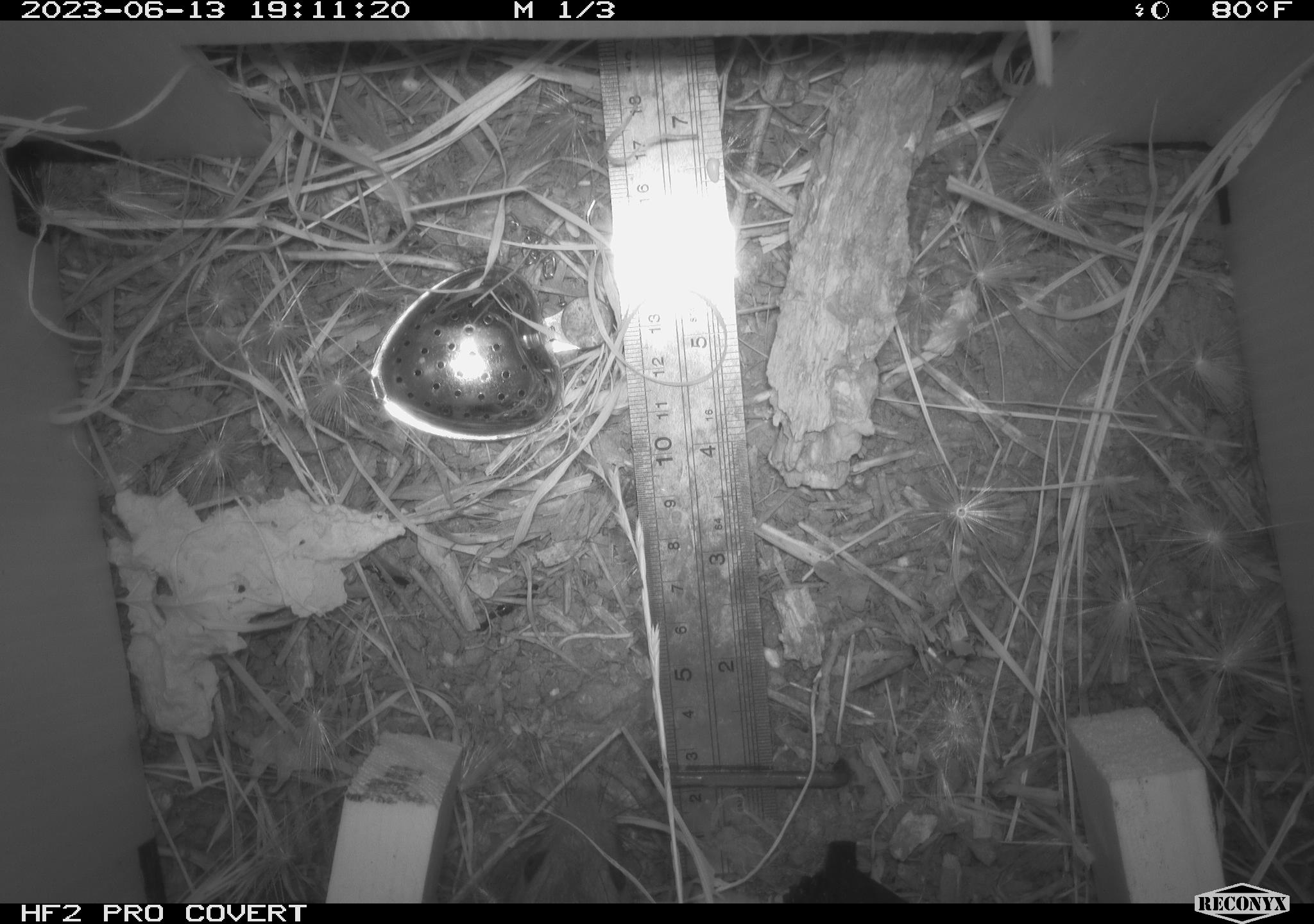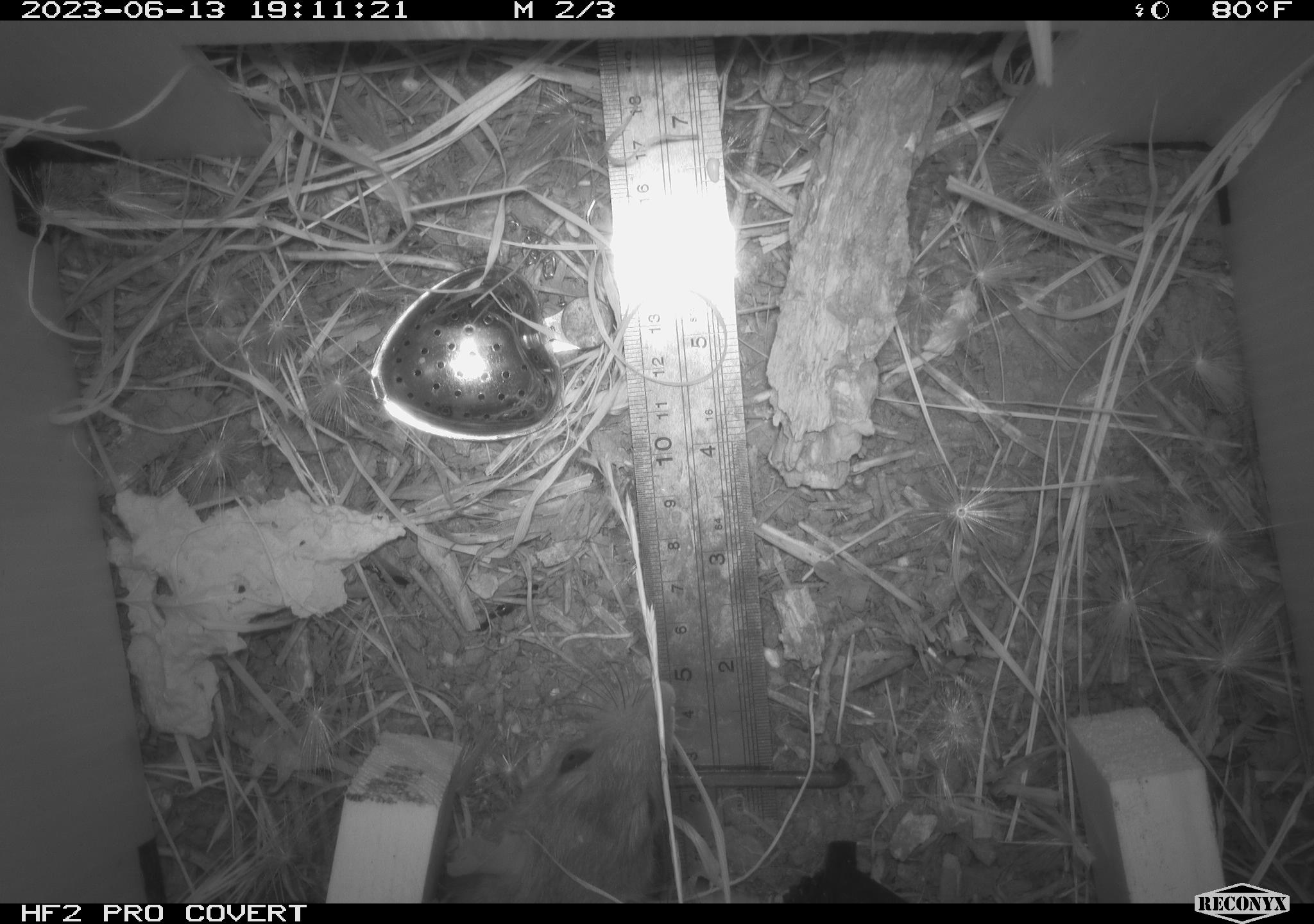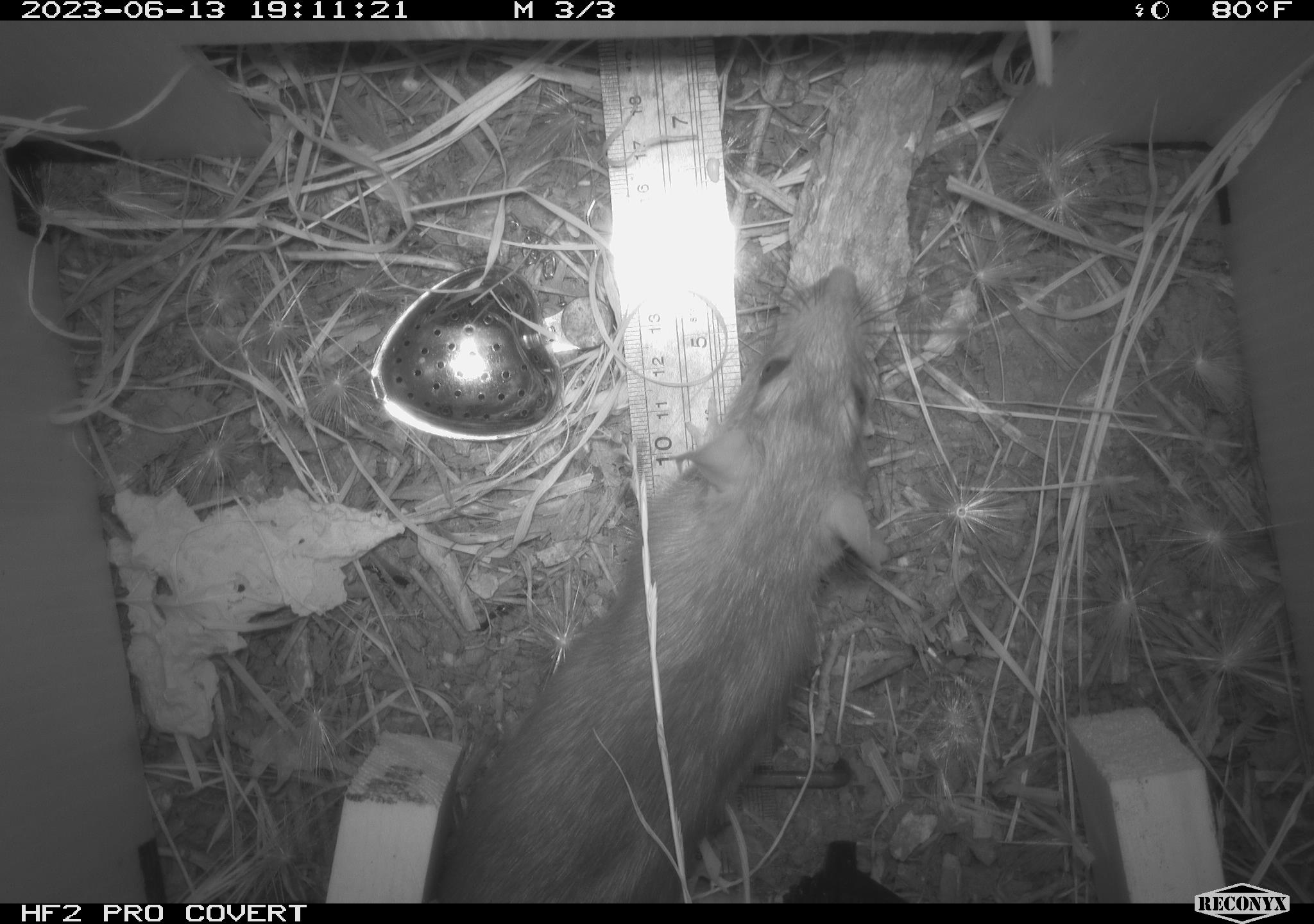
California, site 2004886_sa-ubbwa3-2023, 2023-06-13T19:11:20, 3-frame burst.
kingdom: Animalia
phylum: Chordata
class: Mammalia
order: Rodentia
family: Muridae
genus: Rattus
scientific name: Rattus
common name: rat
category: rattus species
Rattus species (rat) (Rattus).